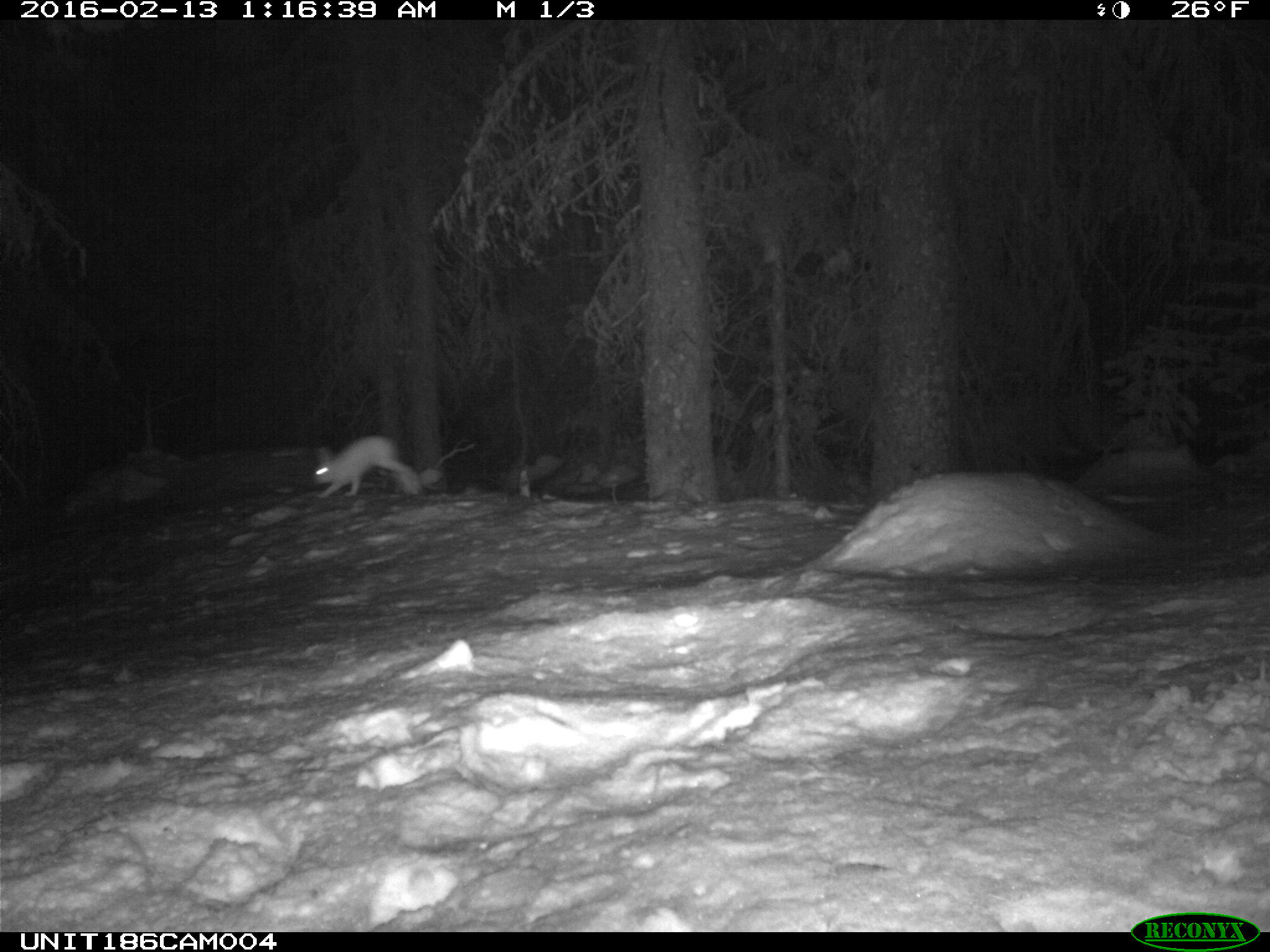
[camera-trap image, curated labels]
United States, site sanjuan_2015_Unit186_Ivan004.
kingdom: Animalia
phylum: Chordata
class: Mammalia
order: Lagomorpha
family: Leporidae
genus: Lepus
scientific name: Lepus americanus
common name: snowshoe hare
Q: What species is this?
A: Lepus americanus (snowshoe hare).